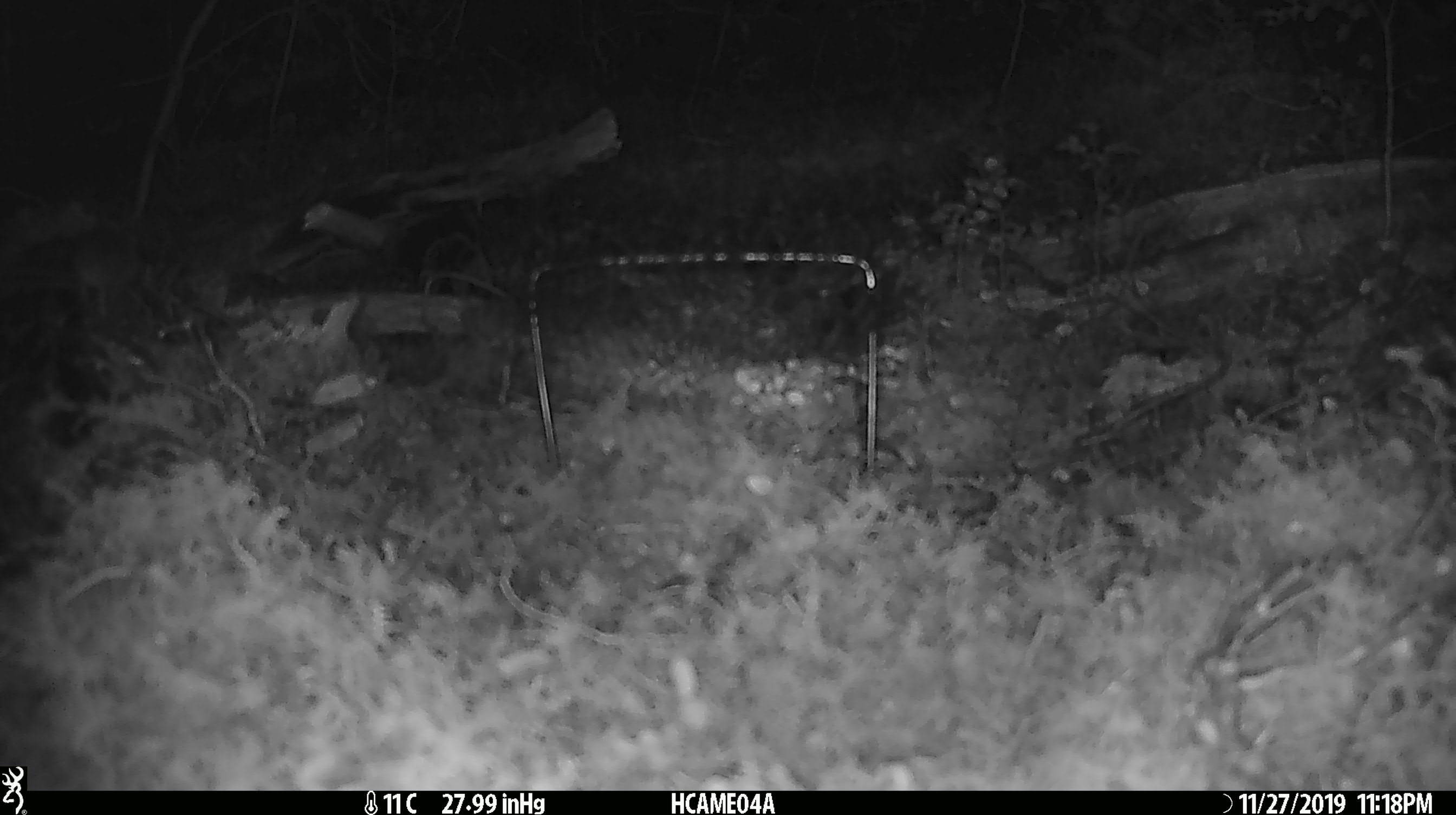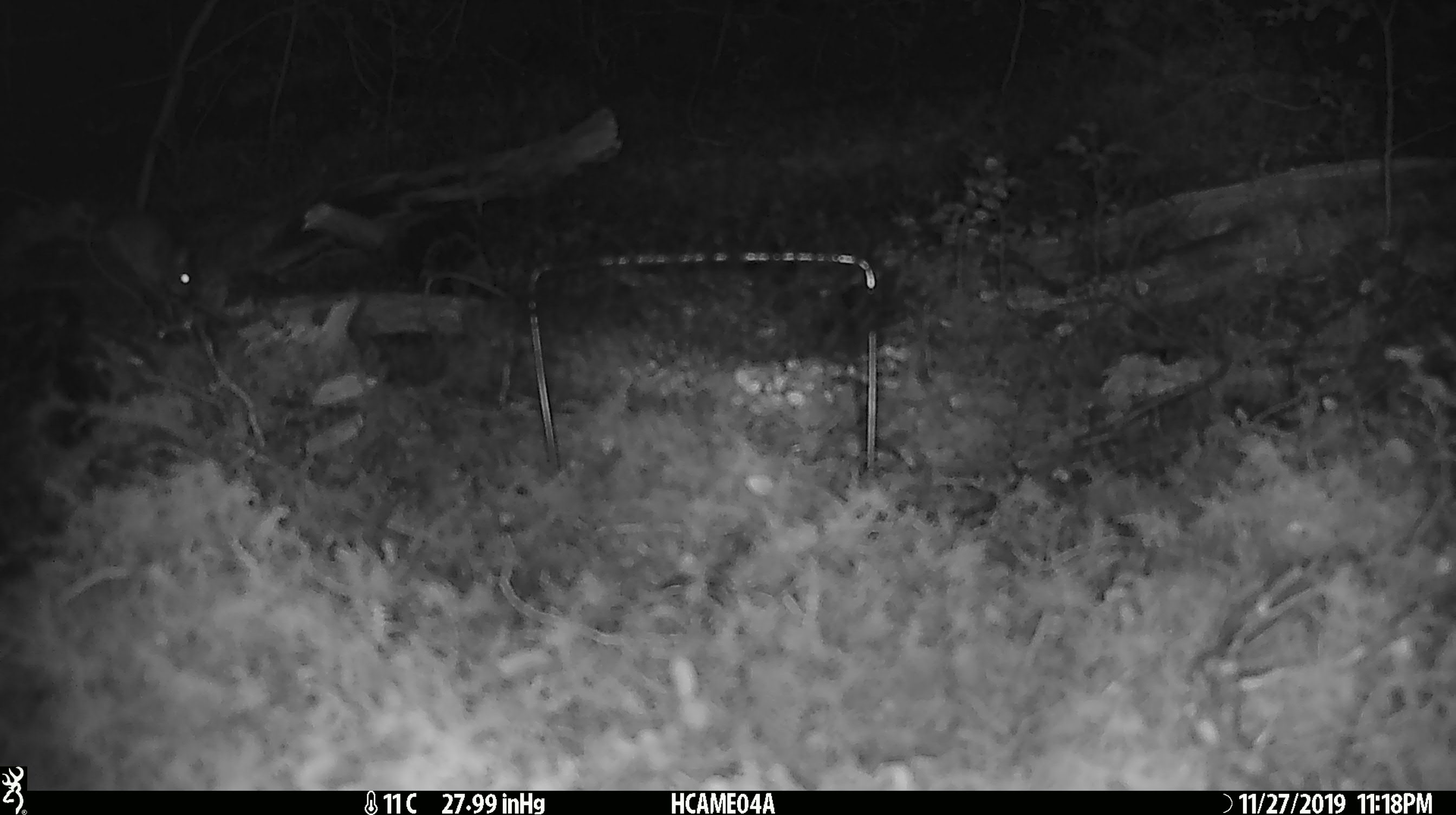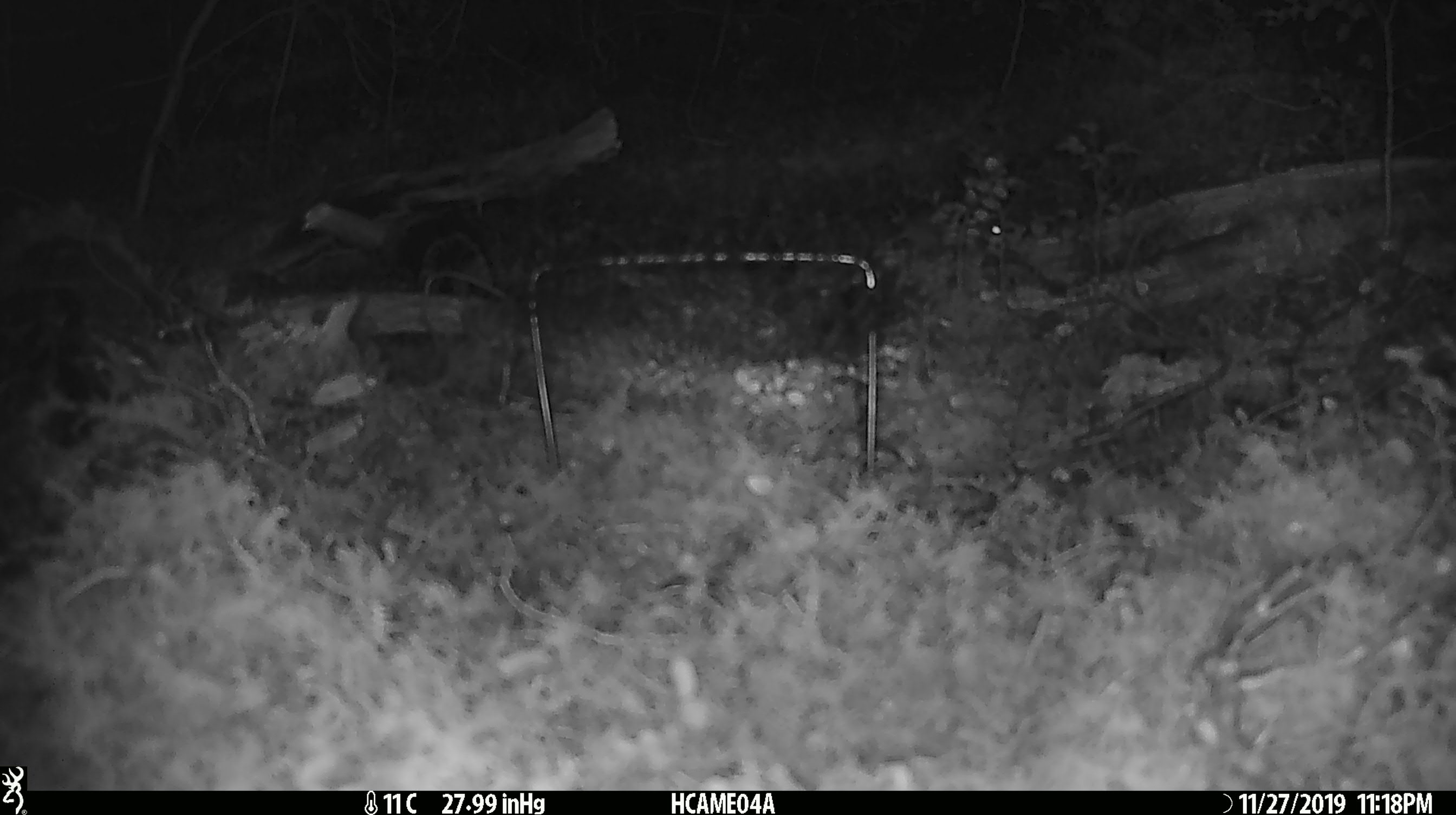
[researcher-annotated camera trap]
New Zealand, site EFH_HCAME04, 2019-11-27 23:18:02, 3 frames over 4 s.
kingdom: Animalia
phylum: Chordata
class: Mammalia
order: Rodentia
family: Muridae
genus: Mus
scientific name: Mus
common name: mouse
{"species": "mouse (Mus)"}